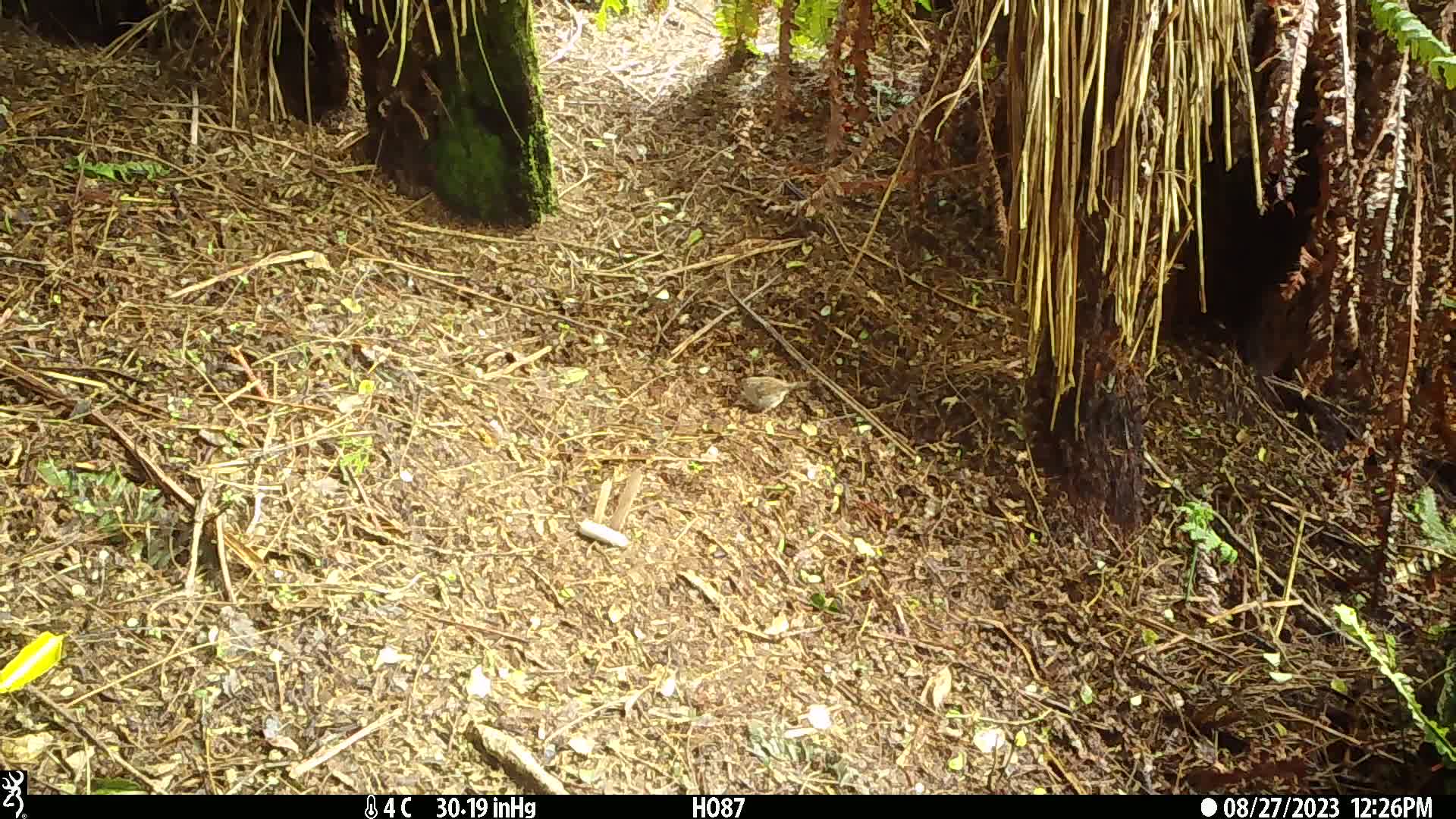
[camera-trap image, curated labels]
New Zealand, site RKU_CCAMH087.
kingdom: Animalia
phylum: Chordata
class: Aves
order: Passeriformes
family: Prunellidae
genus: Prunella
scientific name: Prunella modularis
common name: dunnock